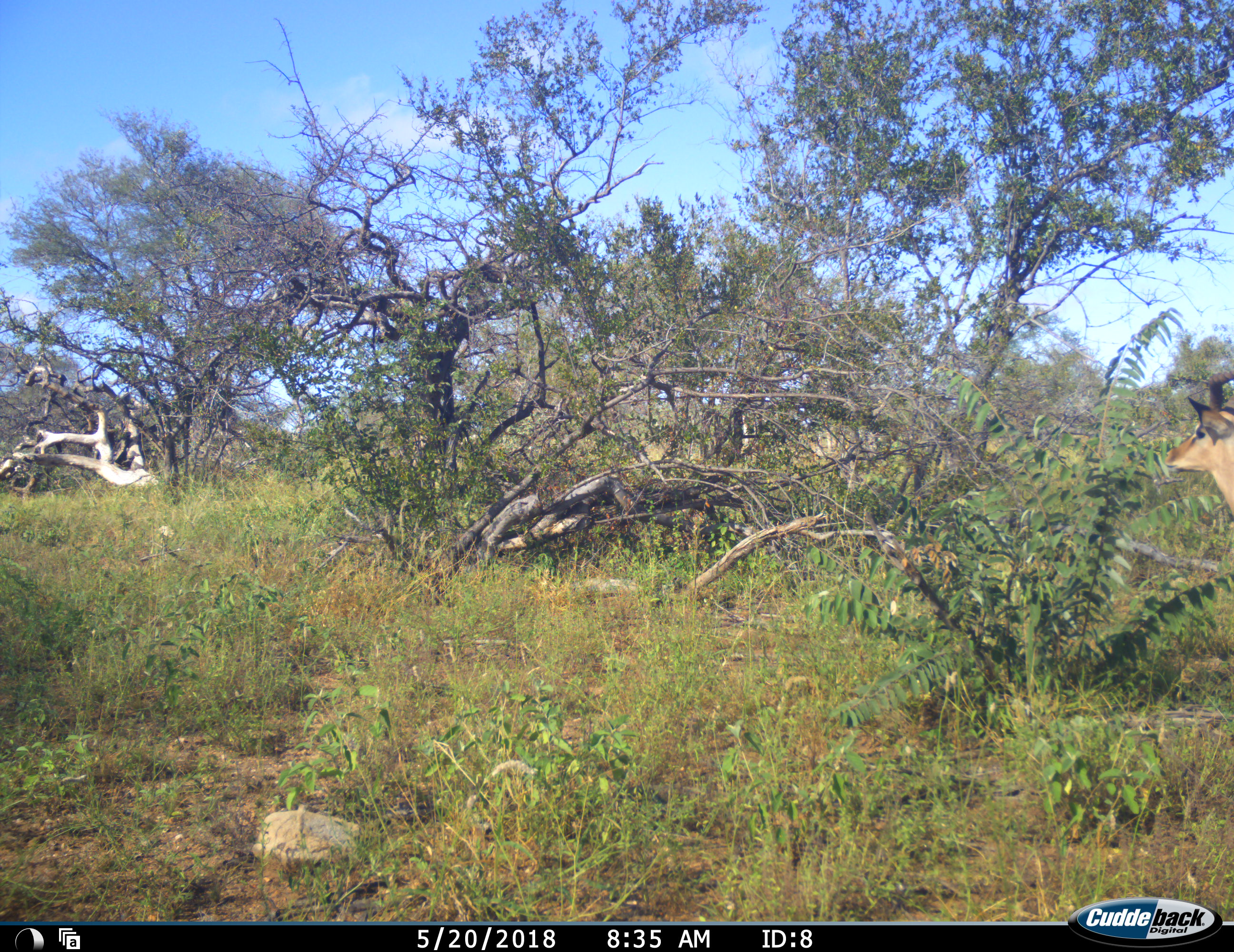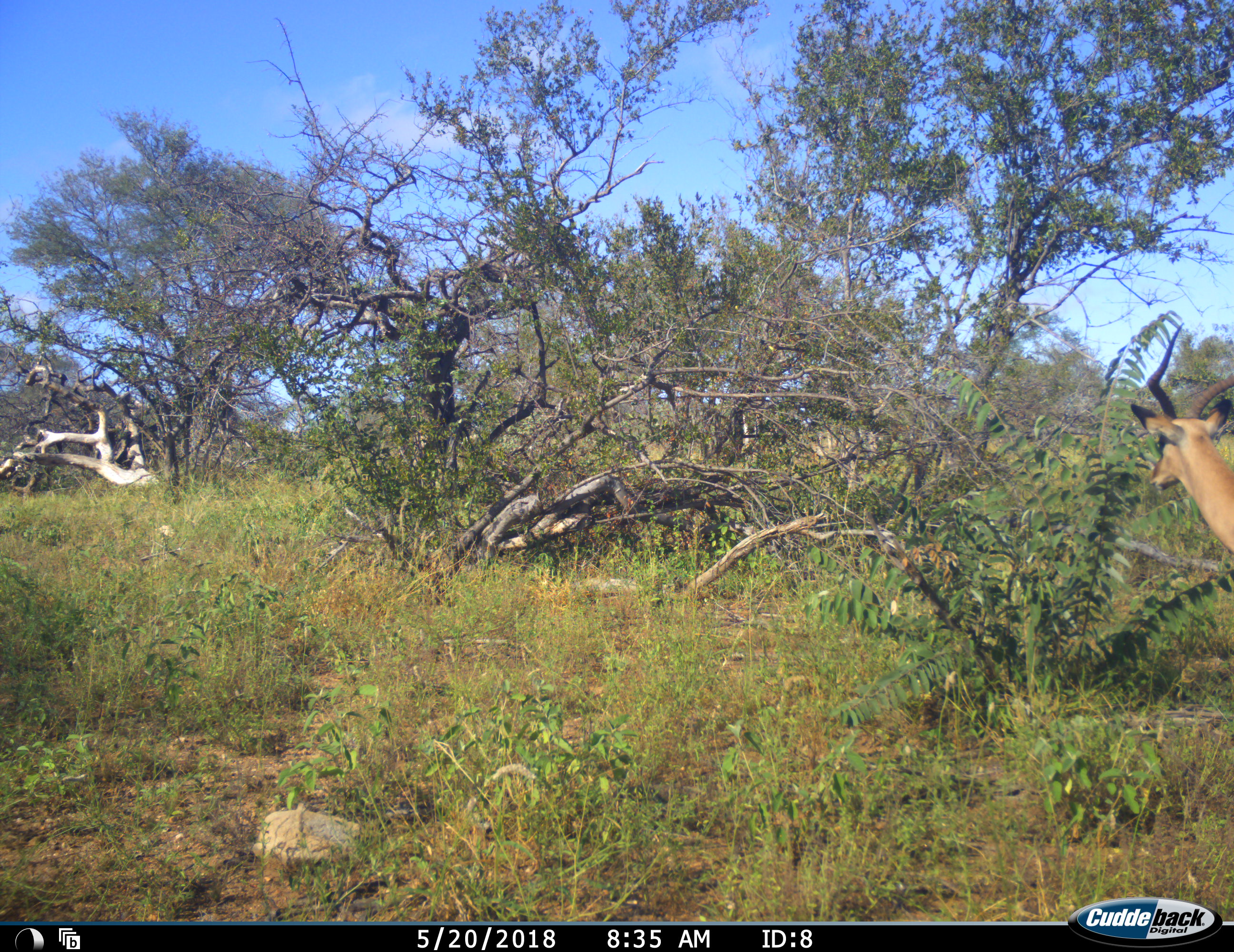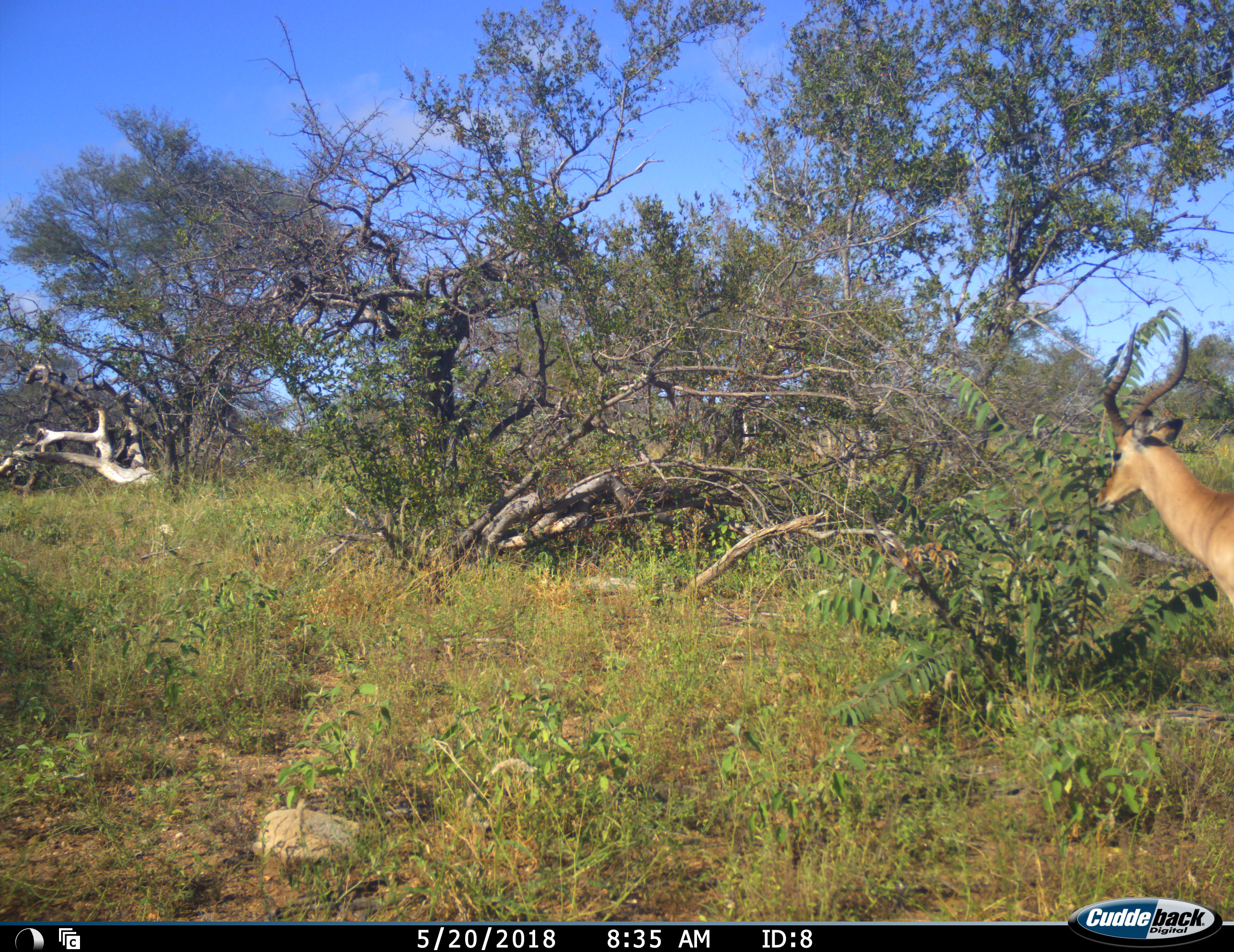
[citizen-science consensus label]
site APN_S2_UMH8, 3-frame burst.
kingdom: Animalia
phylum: Chordata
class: Mammalia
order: Artiodactyla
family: Bovidae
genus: Aepyceros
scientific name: Aepyceros melampus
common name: impala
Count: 1.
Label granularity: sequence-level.